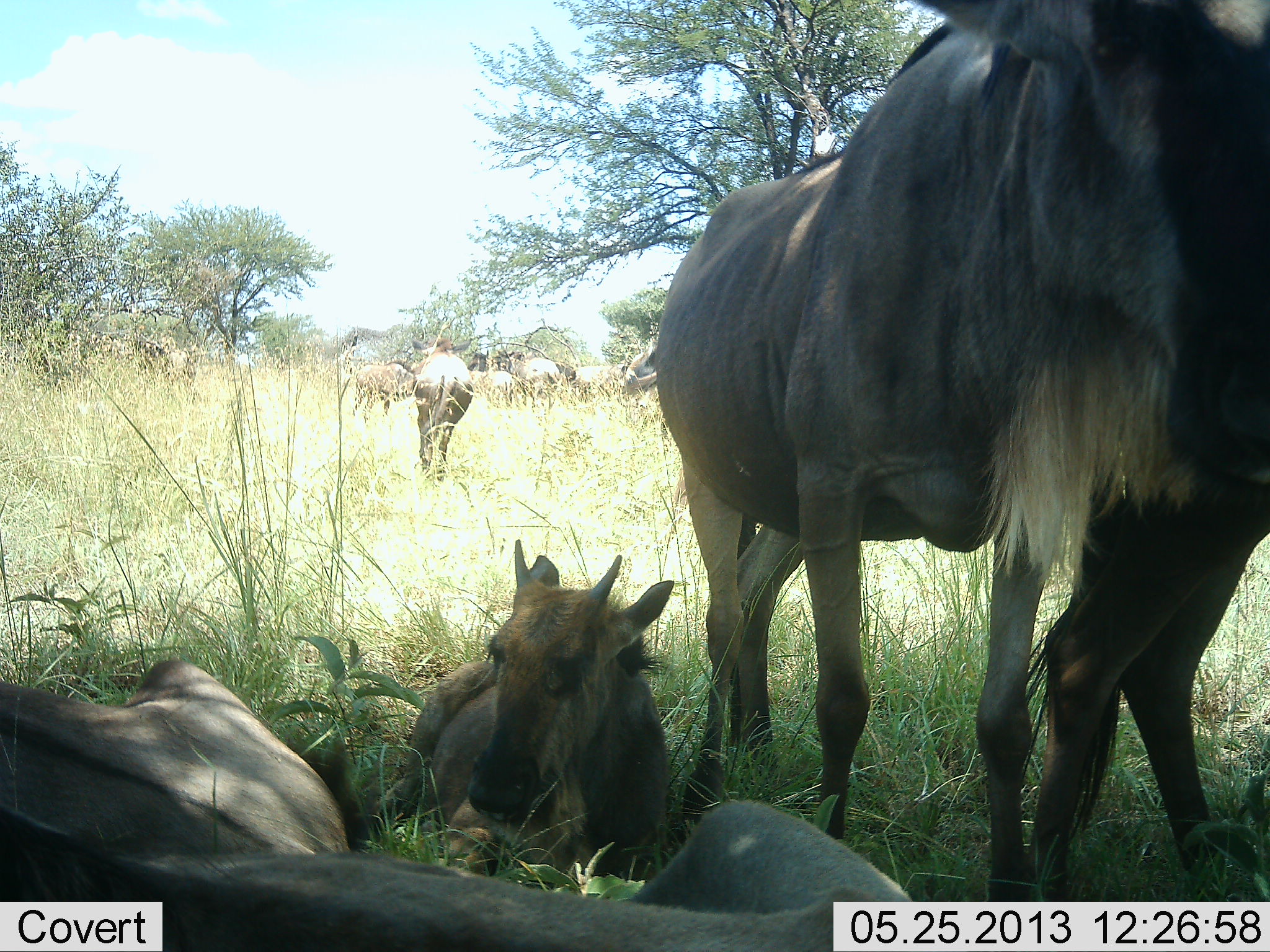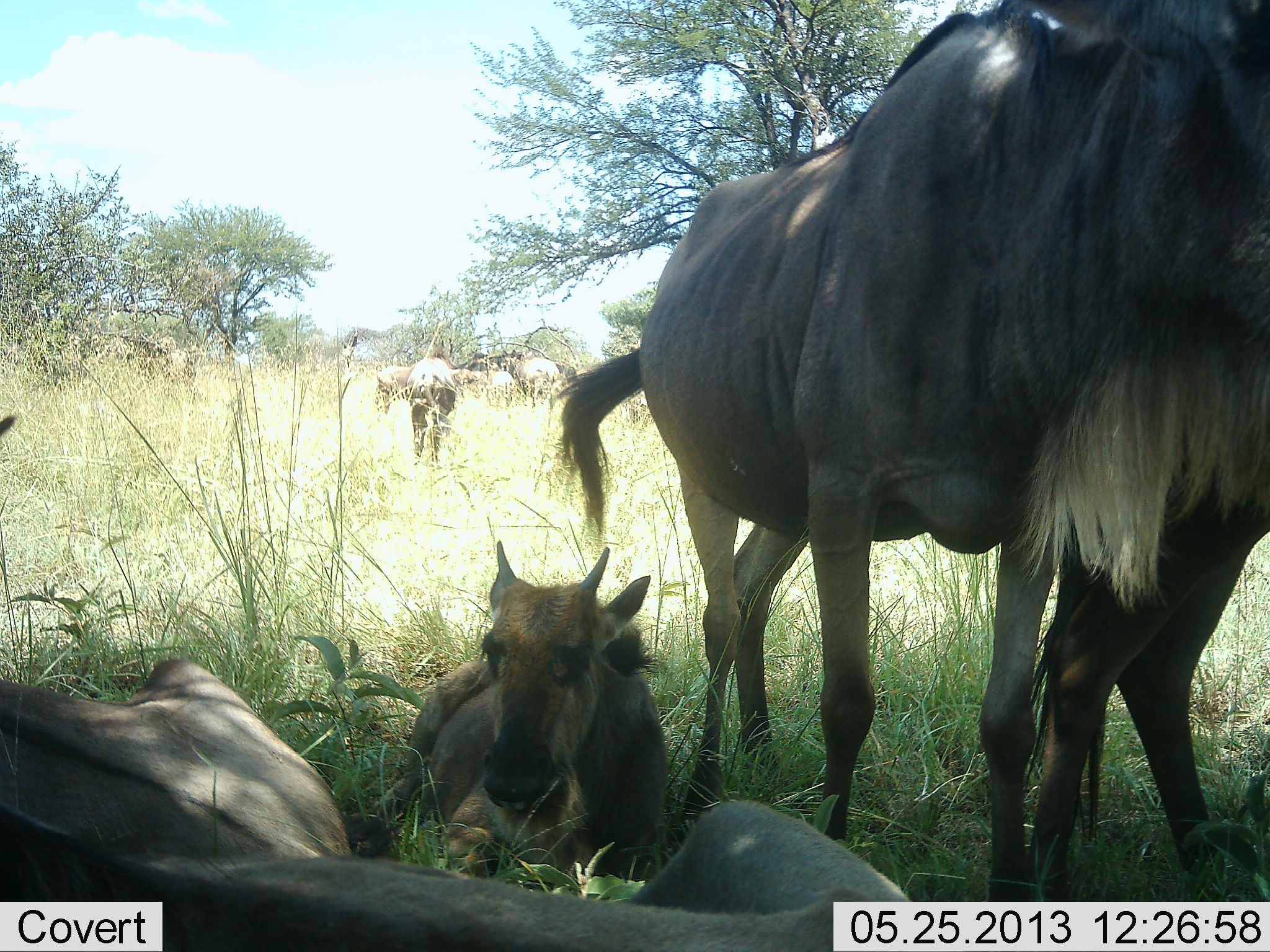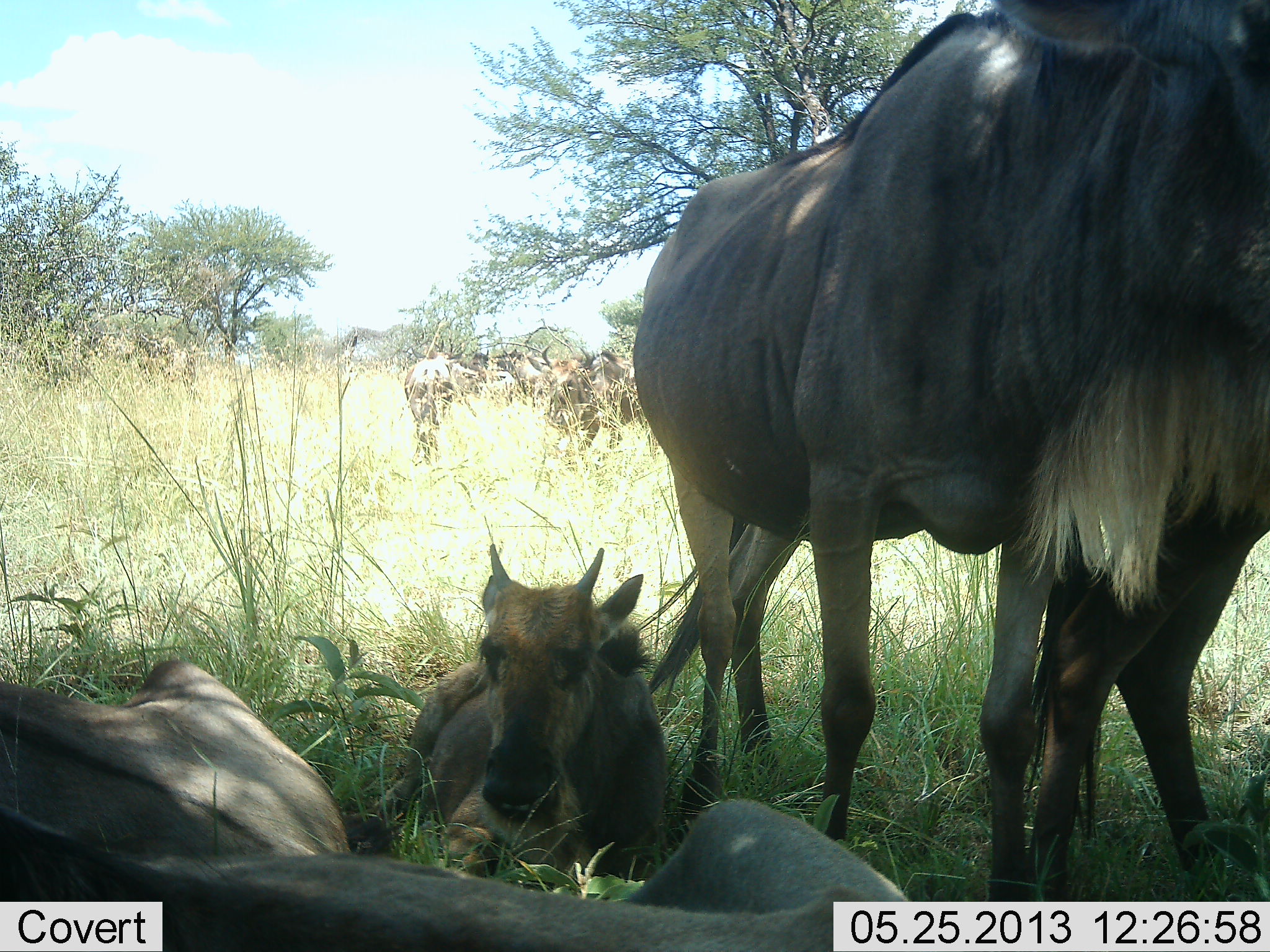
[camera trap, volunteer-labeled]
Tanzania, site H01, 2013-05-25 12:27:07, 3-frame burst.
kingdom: Animalia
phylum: Chordata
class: Mammalia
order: Artiodactyla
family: Bovidae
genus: Connochaetes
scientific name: Connochaetes taurinus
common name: blue wildebeest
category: wildebeest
Wildebeest (blue wildebeest) (Connochaetes taurinus), count 10. Behavior (volunteer vote fractions): standing 77%, resting 95%, moving 55%, interacting 5%. Young present (vote fraction): 82%. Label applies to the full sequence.